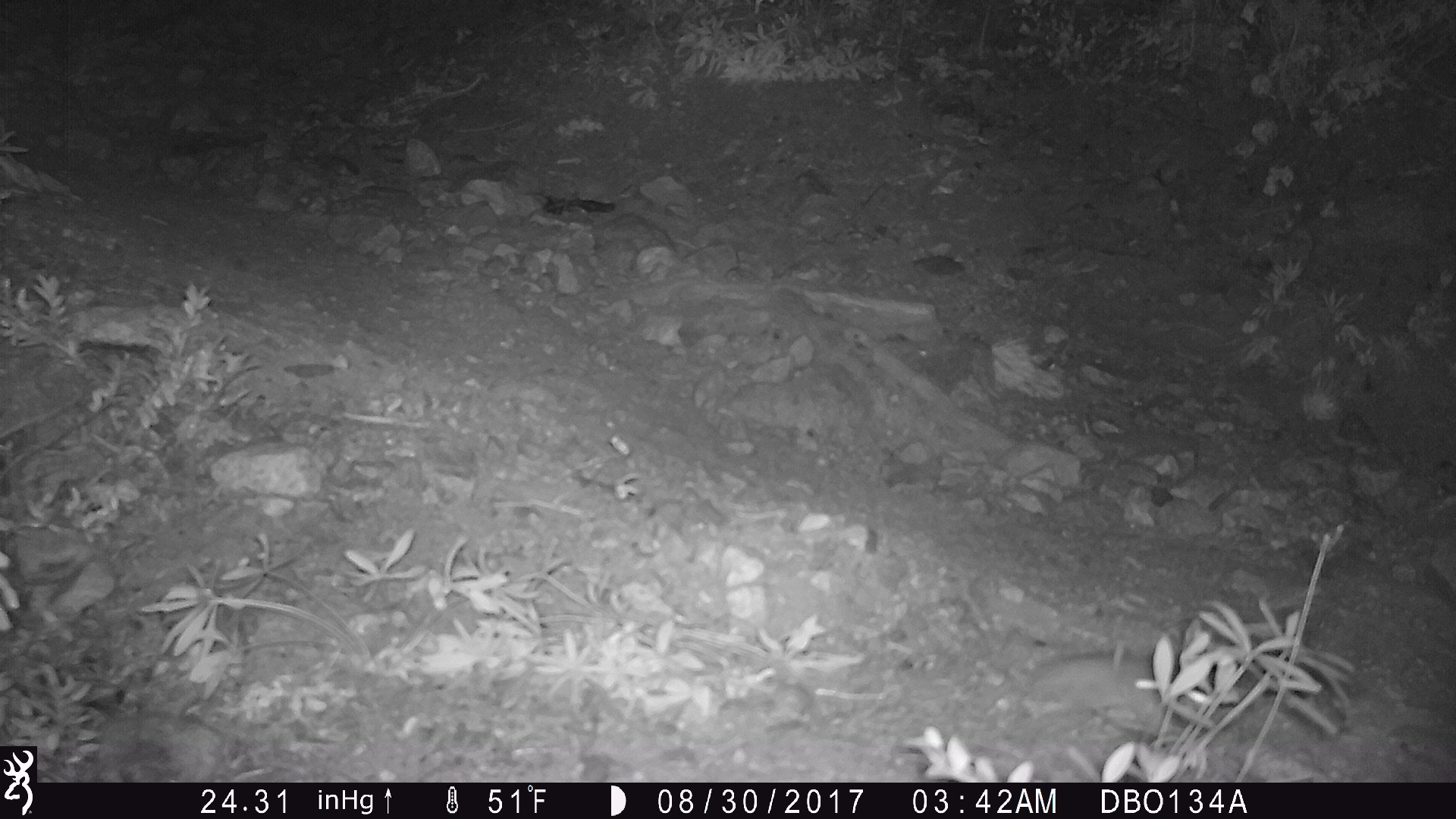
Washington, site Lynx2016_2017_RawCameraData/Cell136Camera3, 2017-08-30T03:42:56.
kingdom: Animalia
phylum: Chordata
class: Mammalia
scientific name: Mammalia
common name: small mammal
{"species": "small mammal (Mammalia)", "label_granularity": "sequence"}